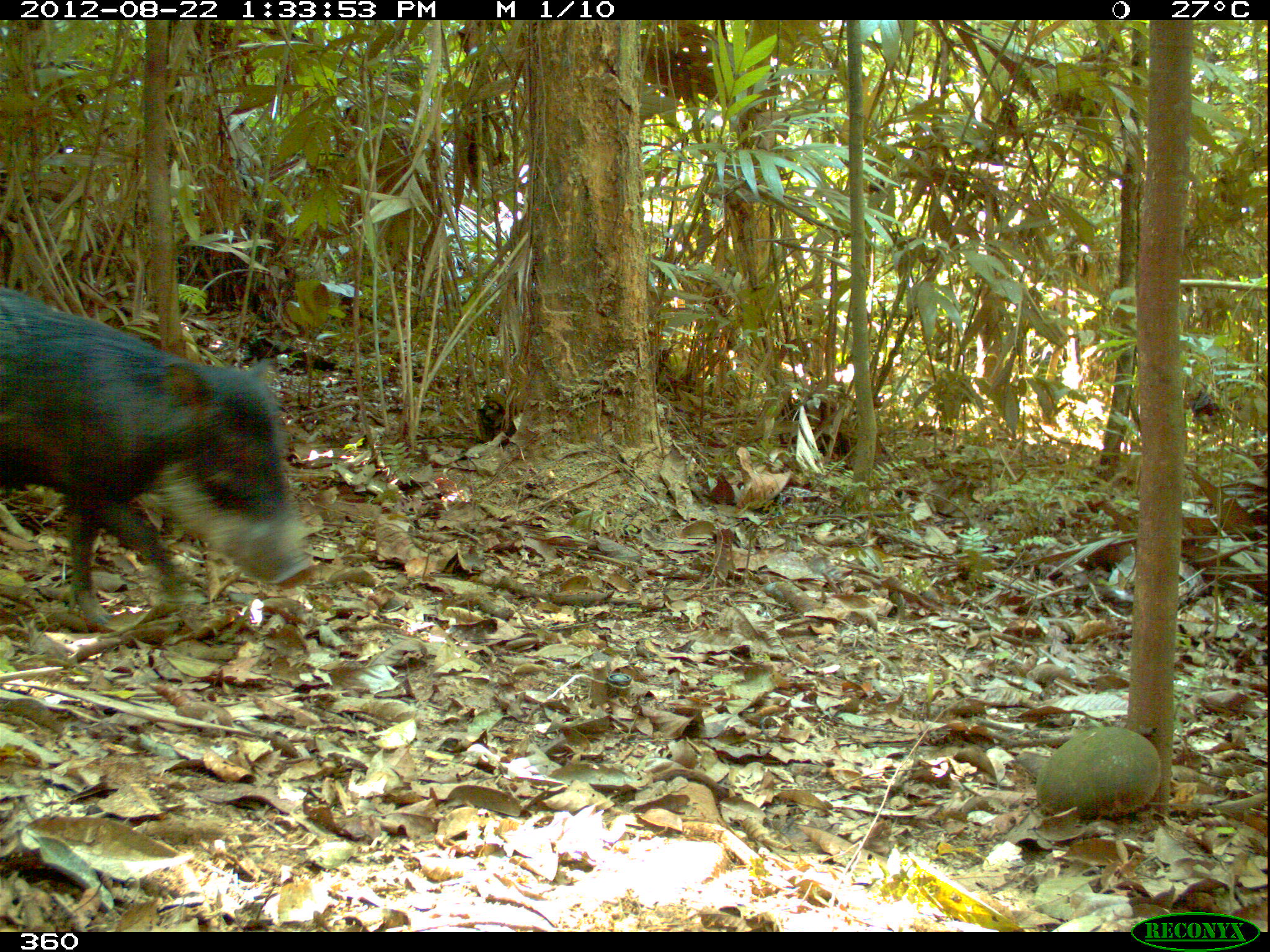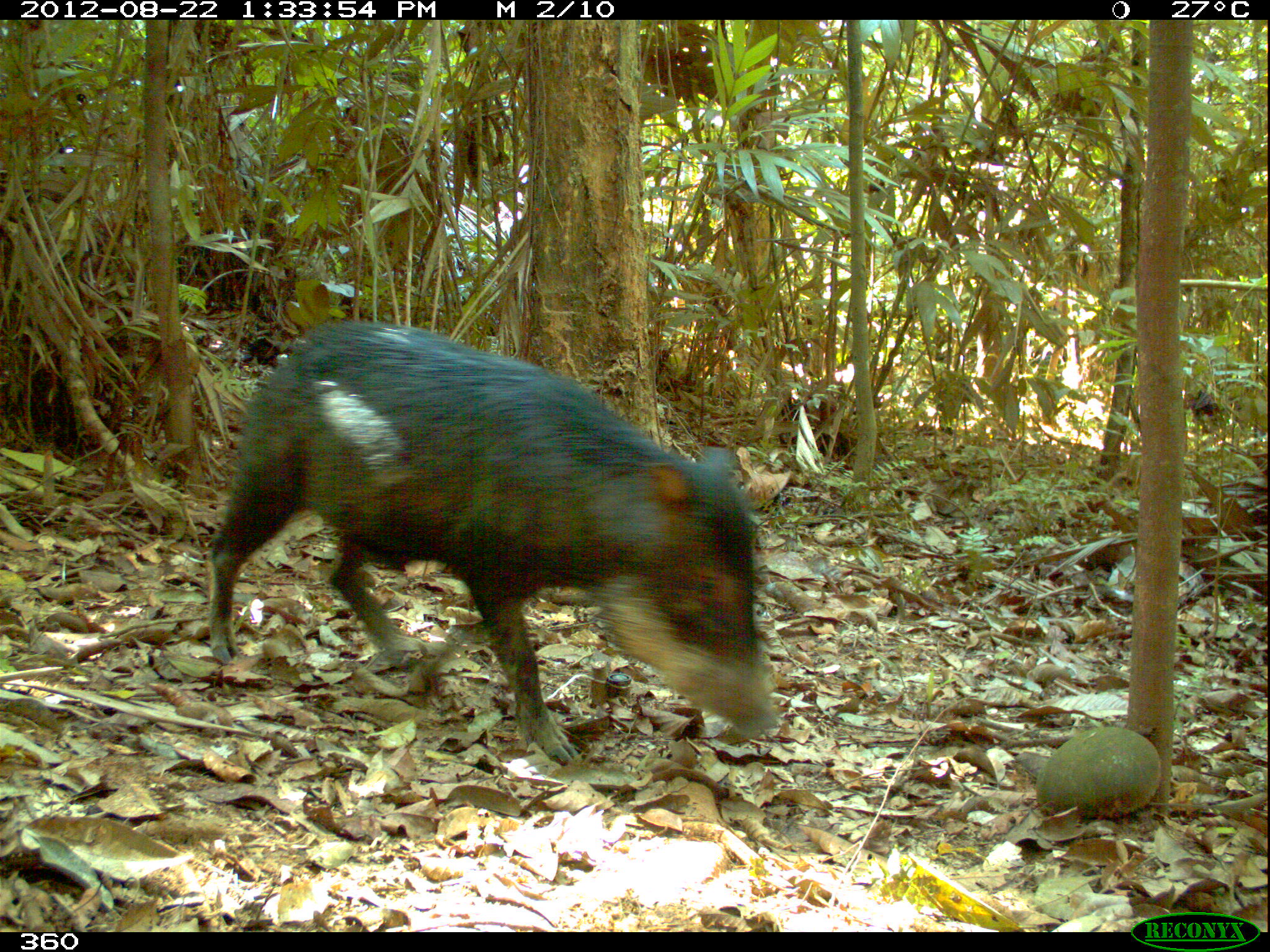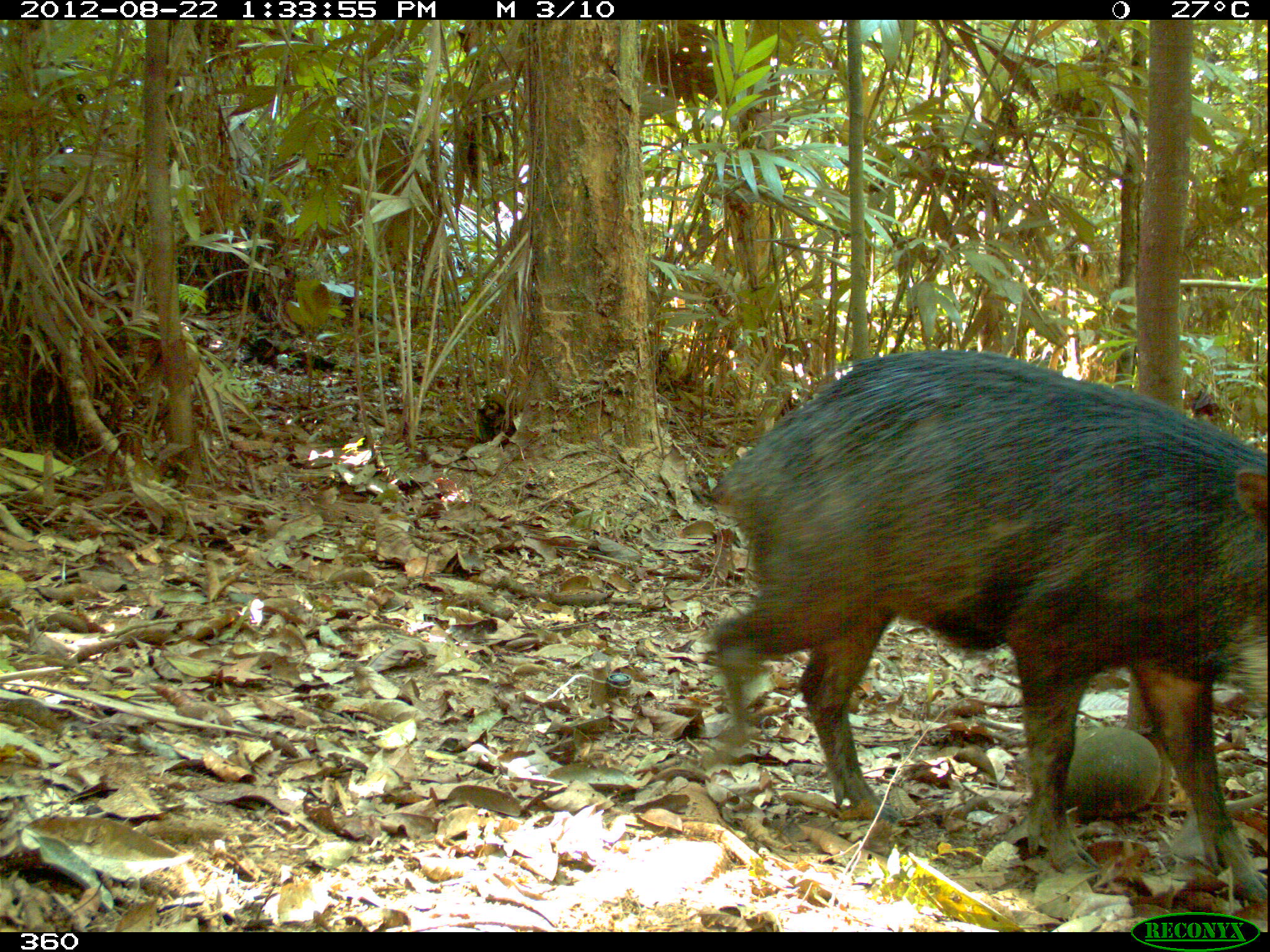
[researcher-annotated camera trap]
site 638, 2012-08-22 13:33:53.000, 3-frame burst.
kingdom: Animalia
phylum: Chordata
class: Mammalia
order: Artiodactyla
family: Tayassuidae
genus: Tayassu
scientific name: Tayassu pecari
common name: white-lipped peccary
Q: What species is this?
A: Tayassu pecari (white-lipped peccary).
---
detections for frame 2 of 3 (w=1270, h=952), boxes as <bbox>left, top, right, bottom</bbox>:
tayassu pecari: <bbox>203, 317, 779, 766</bbox>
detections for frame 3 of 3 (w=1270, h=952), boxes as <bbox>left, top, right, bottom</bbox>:
tayassu pecari: <bbox>703, 349, 1267, 907</bbox>